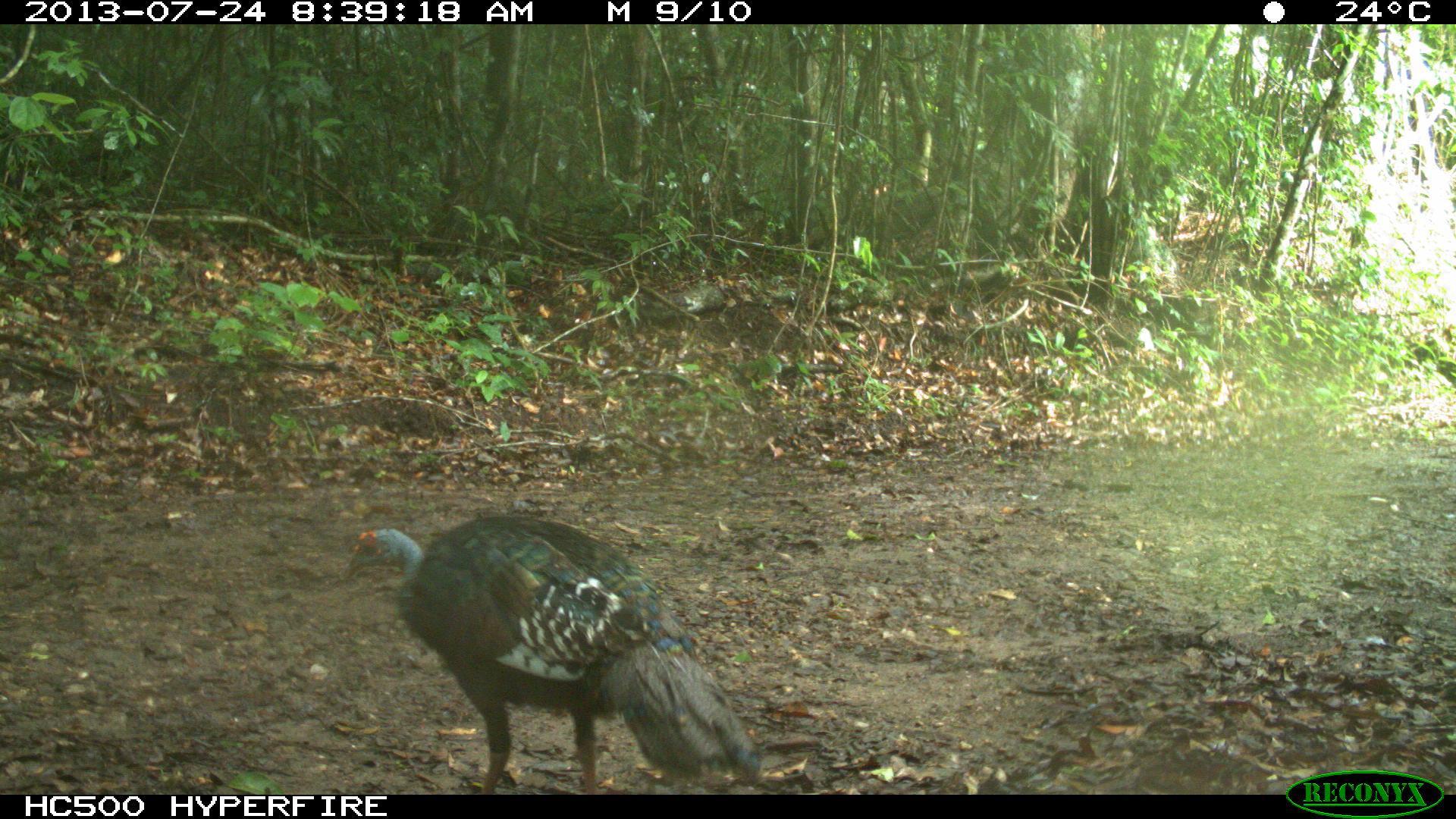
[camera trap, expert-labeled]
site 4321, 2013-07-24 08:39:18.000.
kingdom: Animalia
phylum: Chordata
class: Aves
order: Galliformes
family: Phasianidae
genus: Meleagris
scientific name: Meleagris ocellata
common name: ocellated turkey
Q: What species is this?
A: Meleagris ocellata (ocellated turkey).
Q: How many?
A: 1.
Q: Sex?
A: Female.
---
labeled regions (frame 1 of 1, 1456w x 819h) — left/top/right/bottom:
meleagris ocellata: 343/513/765/795